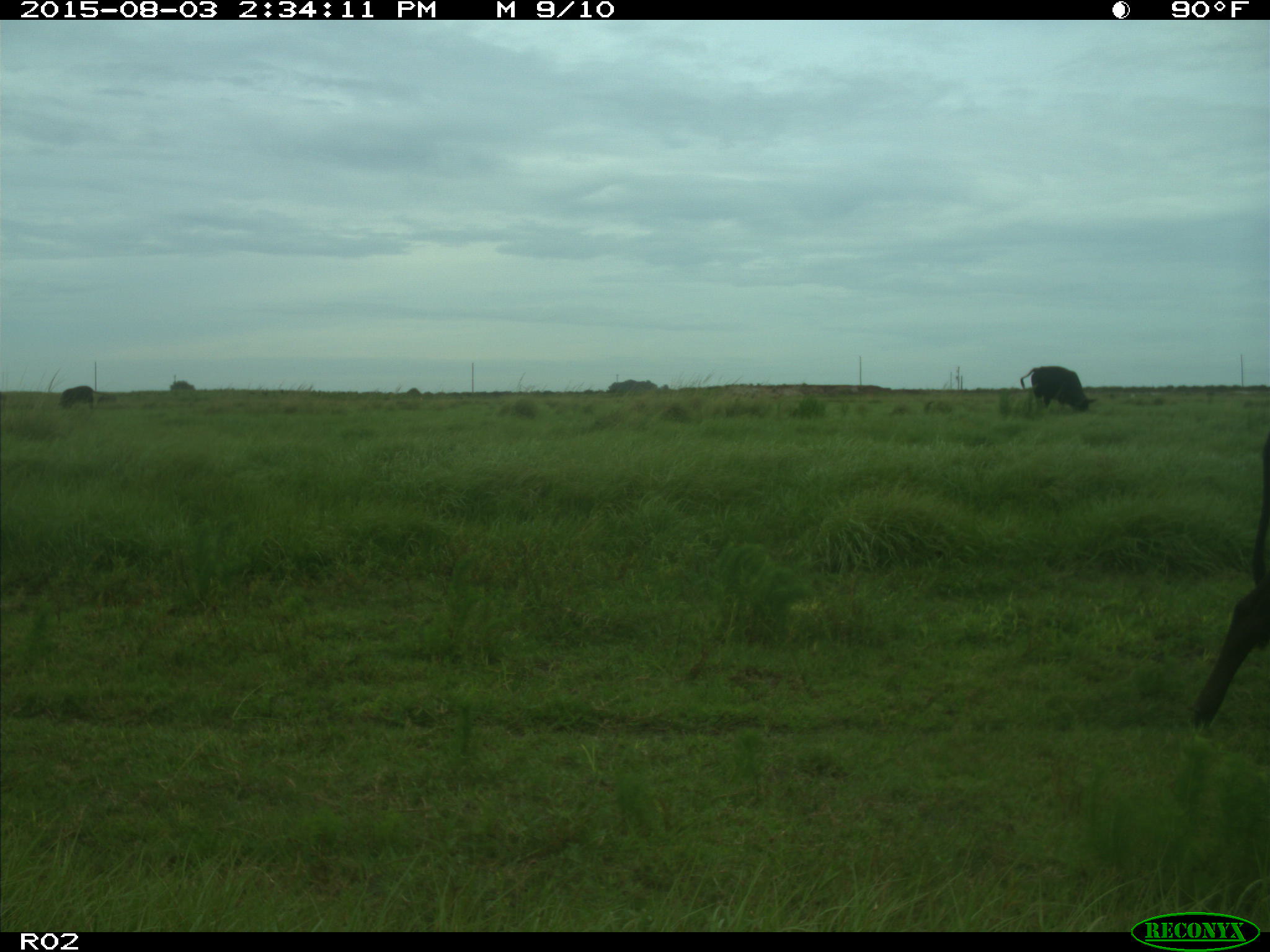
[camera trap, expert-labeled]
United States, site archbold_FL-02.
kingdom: Animalia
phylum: Chordata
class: Mammalia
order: Artiodactyla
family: Bovidae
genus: Bos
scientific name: Bos taurus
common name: domestic cow